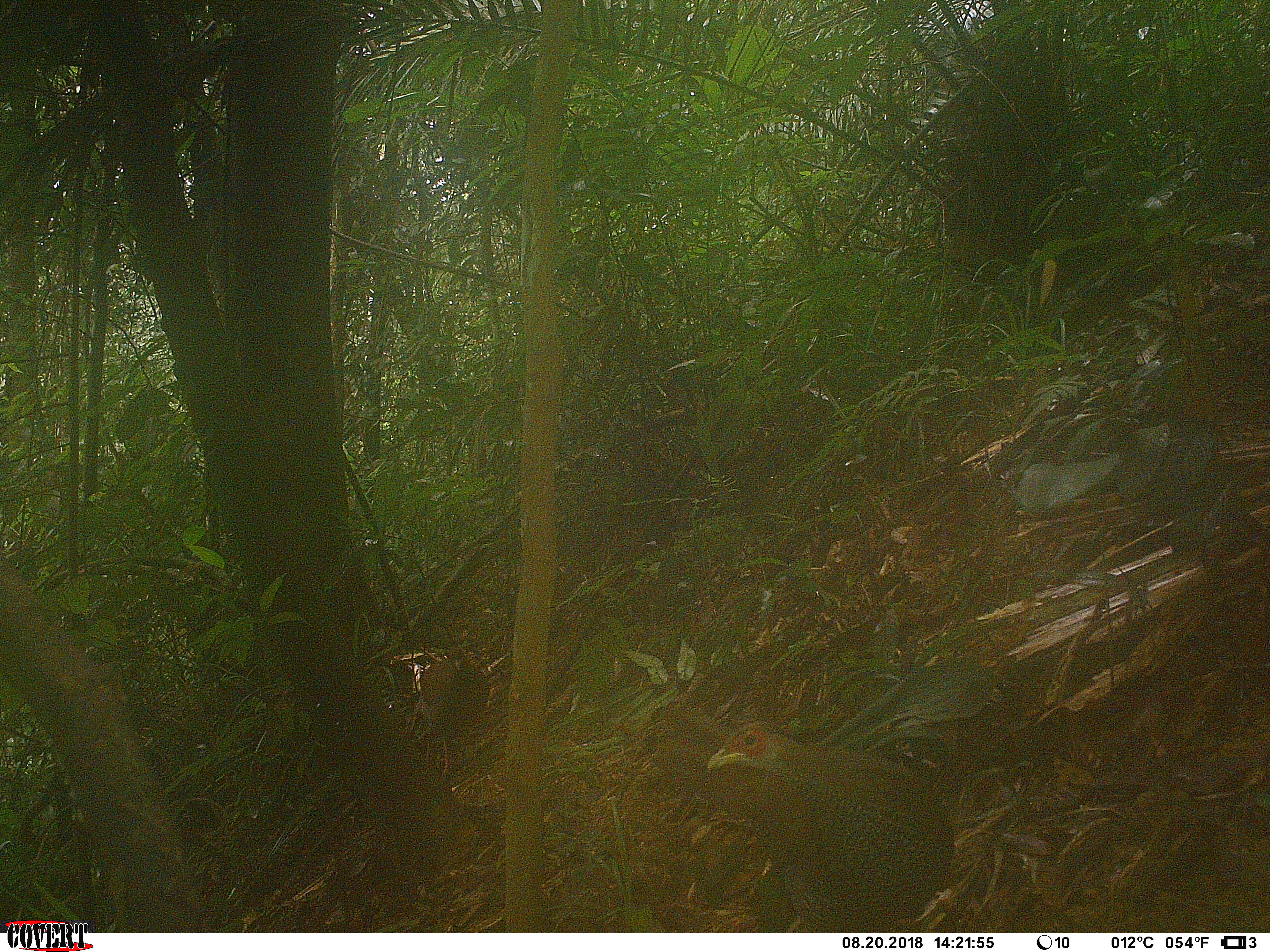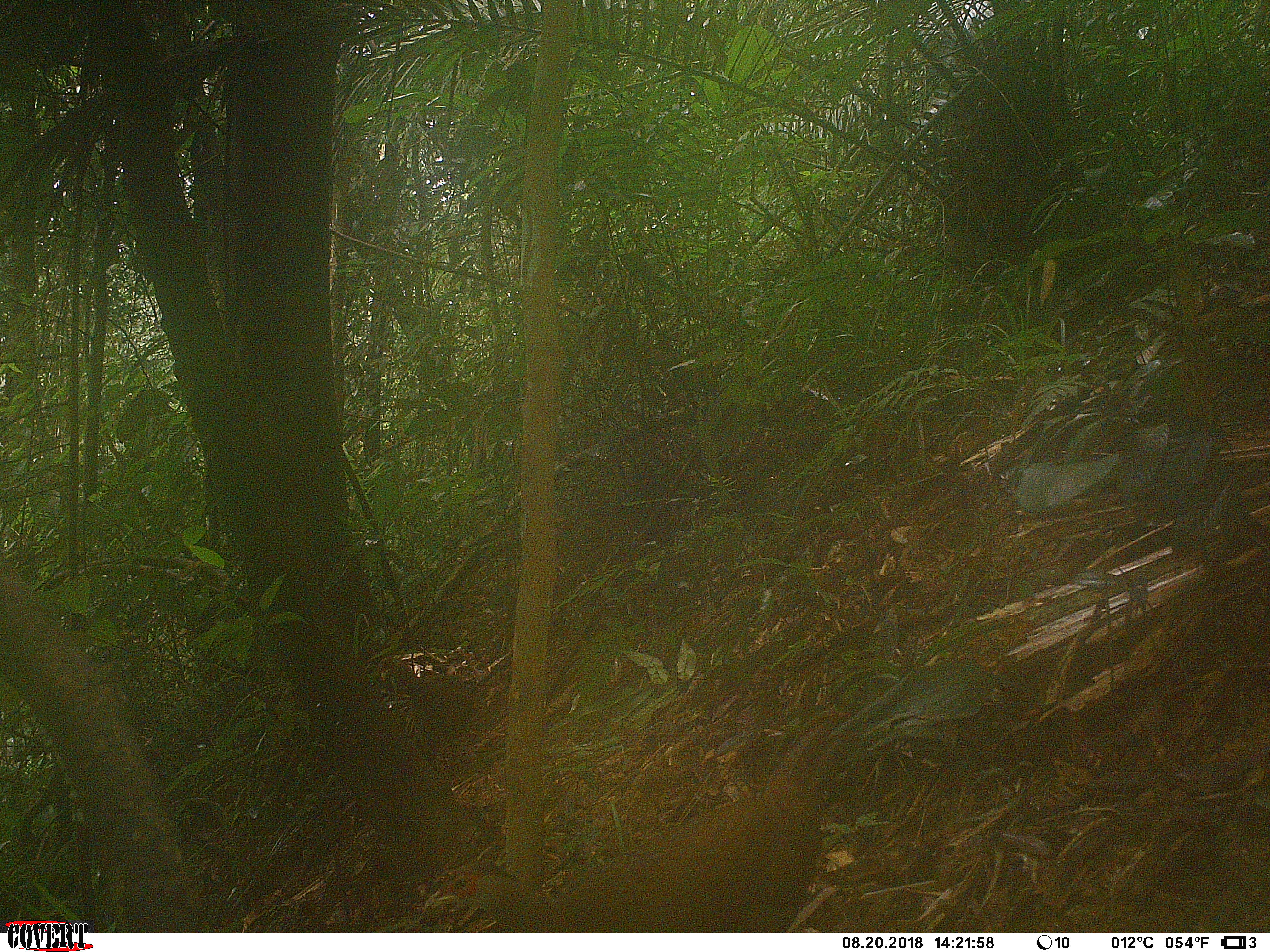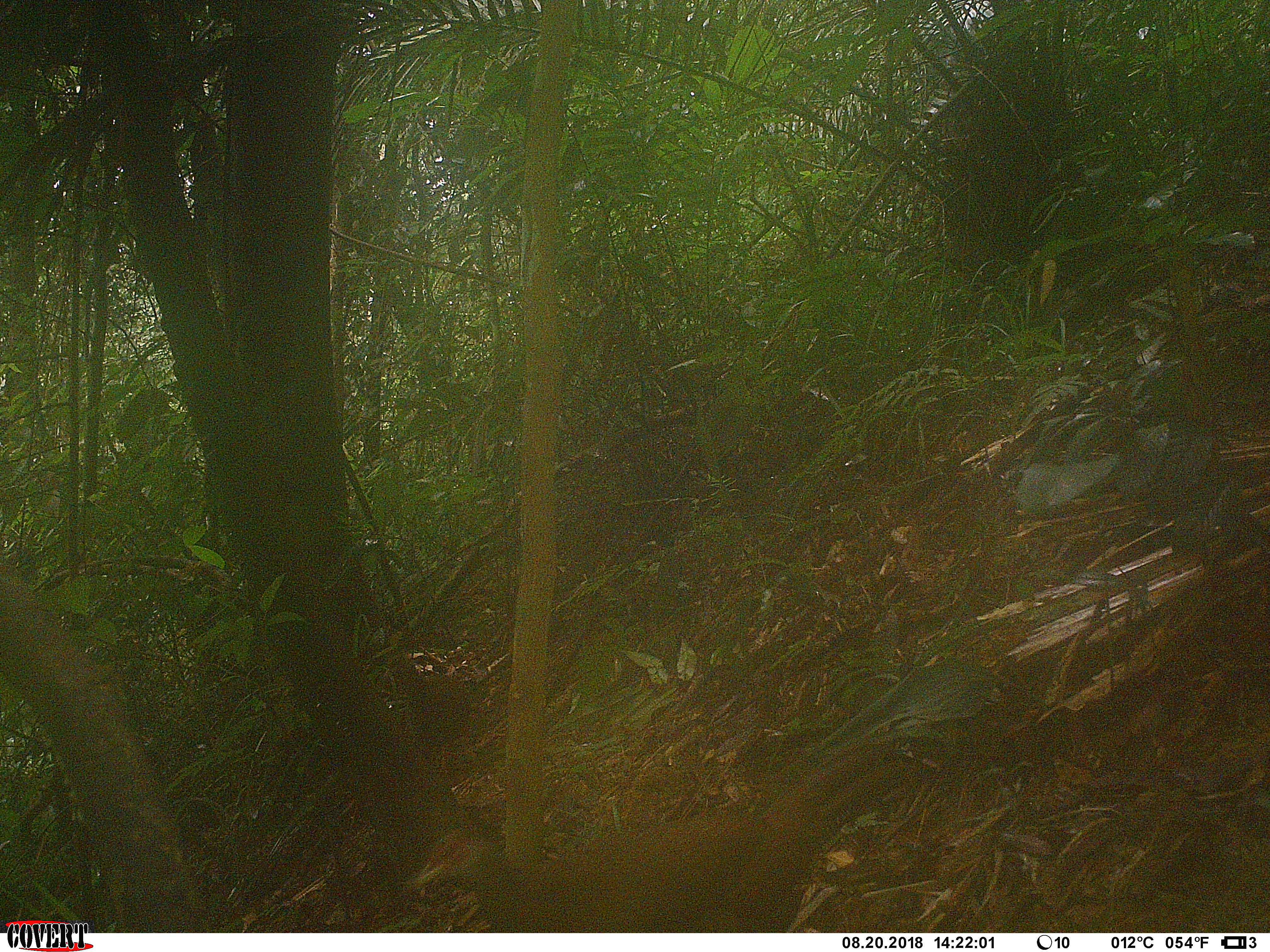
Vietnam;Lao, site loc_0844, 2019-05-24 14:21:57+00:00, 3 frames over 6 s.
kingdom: Animalia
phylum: Chordata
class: Aves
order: Galliformes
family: Phasianidae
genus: Lophura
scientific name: Lophura nycthemera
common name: silver pheasant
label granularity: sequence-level